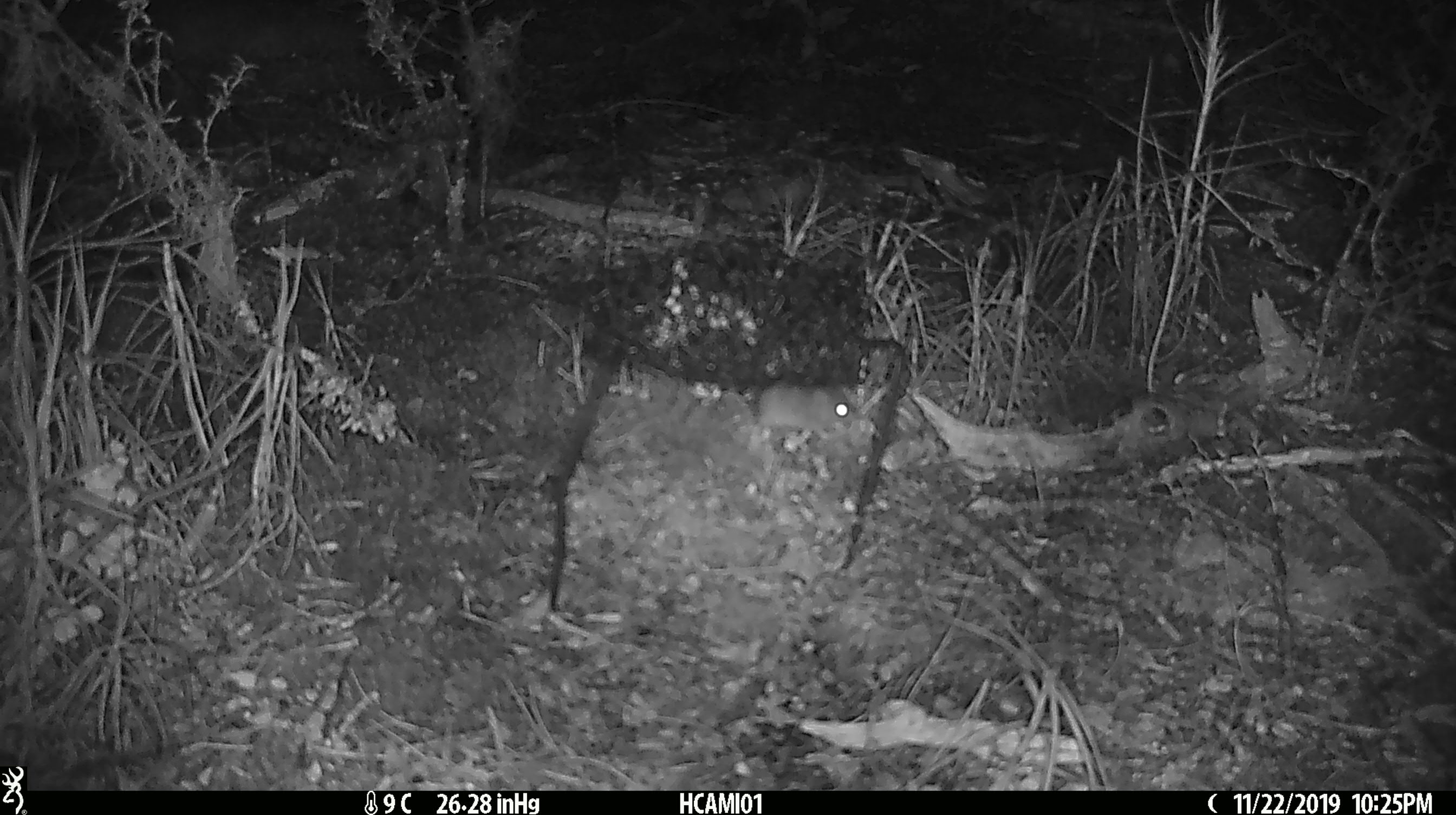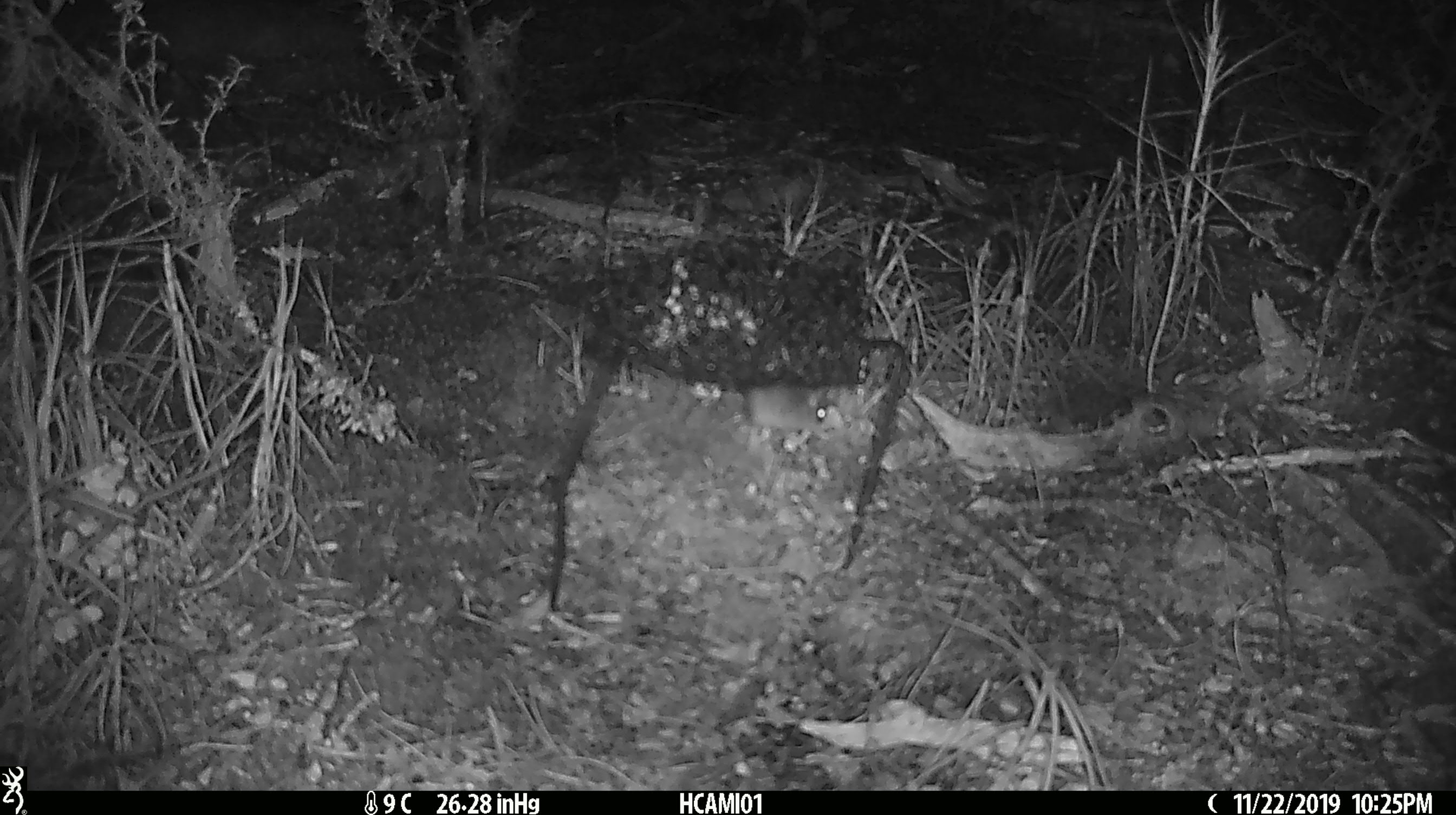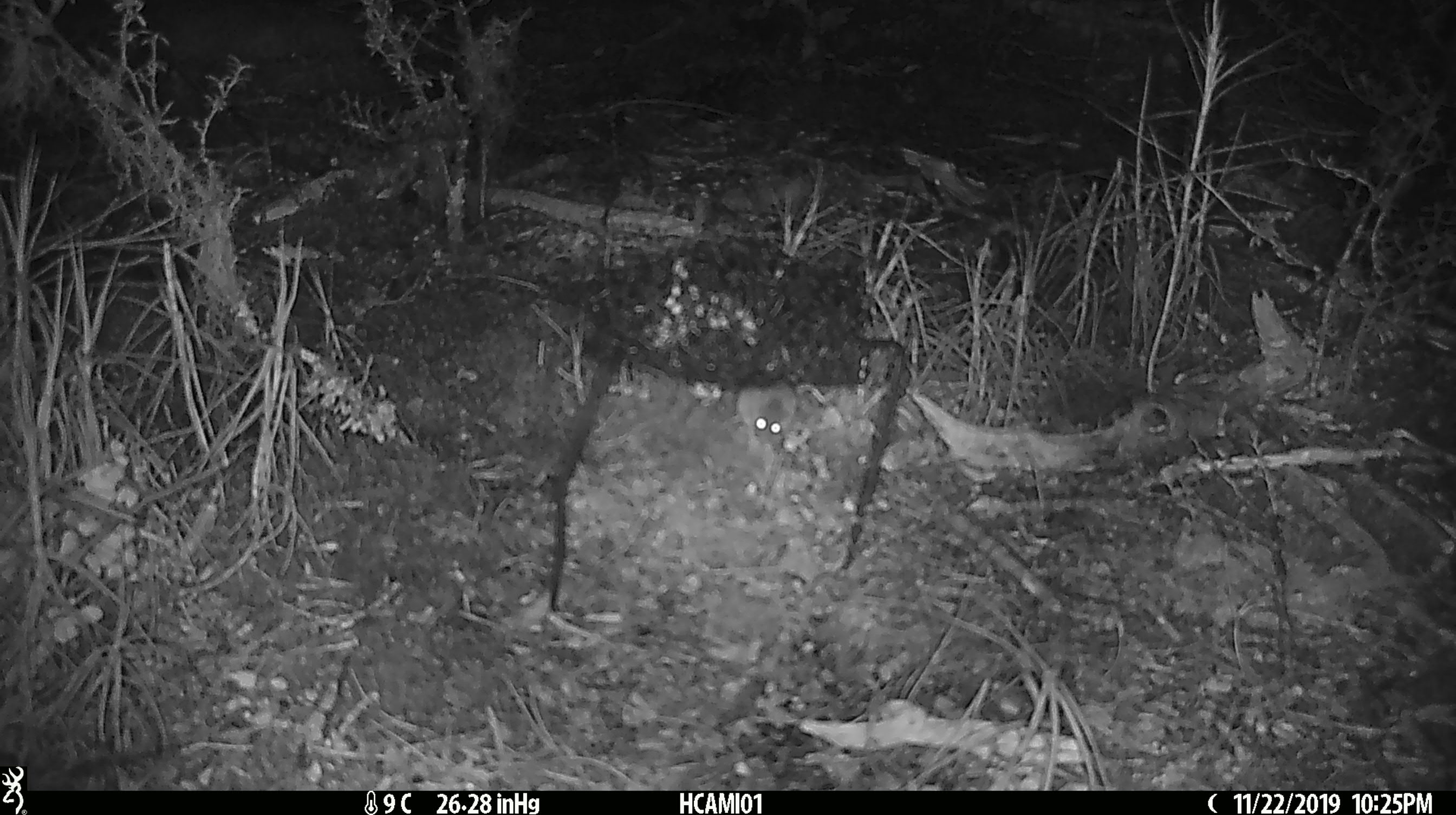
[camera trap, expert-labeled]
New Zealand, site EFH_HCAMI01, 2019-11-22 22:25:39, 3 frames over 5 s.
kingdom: Animalia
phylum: Chordata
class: Mammalia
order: Rodentia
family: Muridae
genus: Mus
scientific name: Mus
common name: mouse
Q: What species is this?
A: Mouse (Mus).